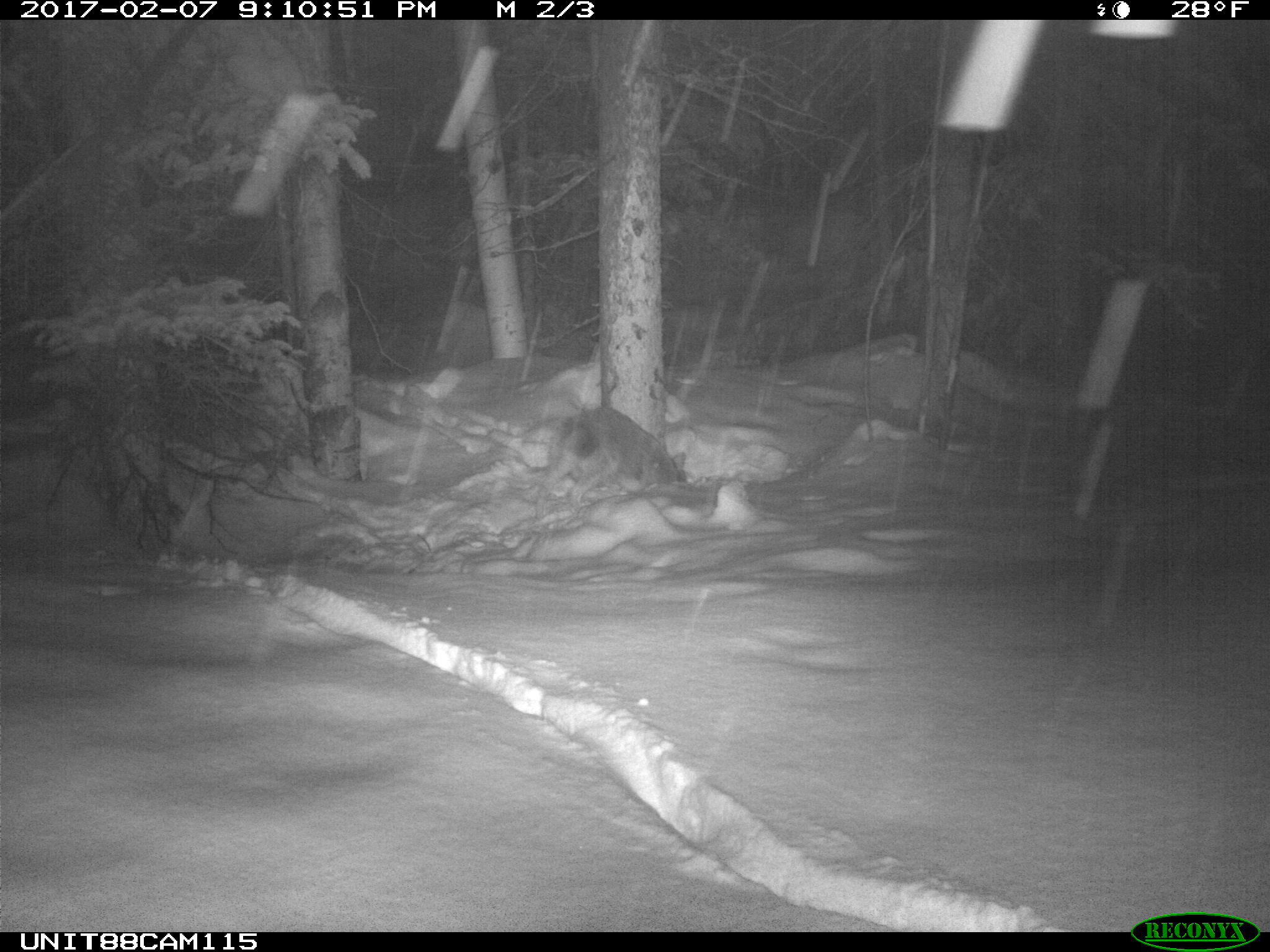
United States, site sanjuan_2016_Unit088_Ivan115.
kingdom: Animalia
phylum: Chordata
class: Mammalia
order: Carnivora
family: Canidae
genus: Canis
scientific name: Canis latrans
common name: coyote